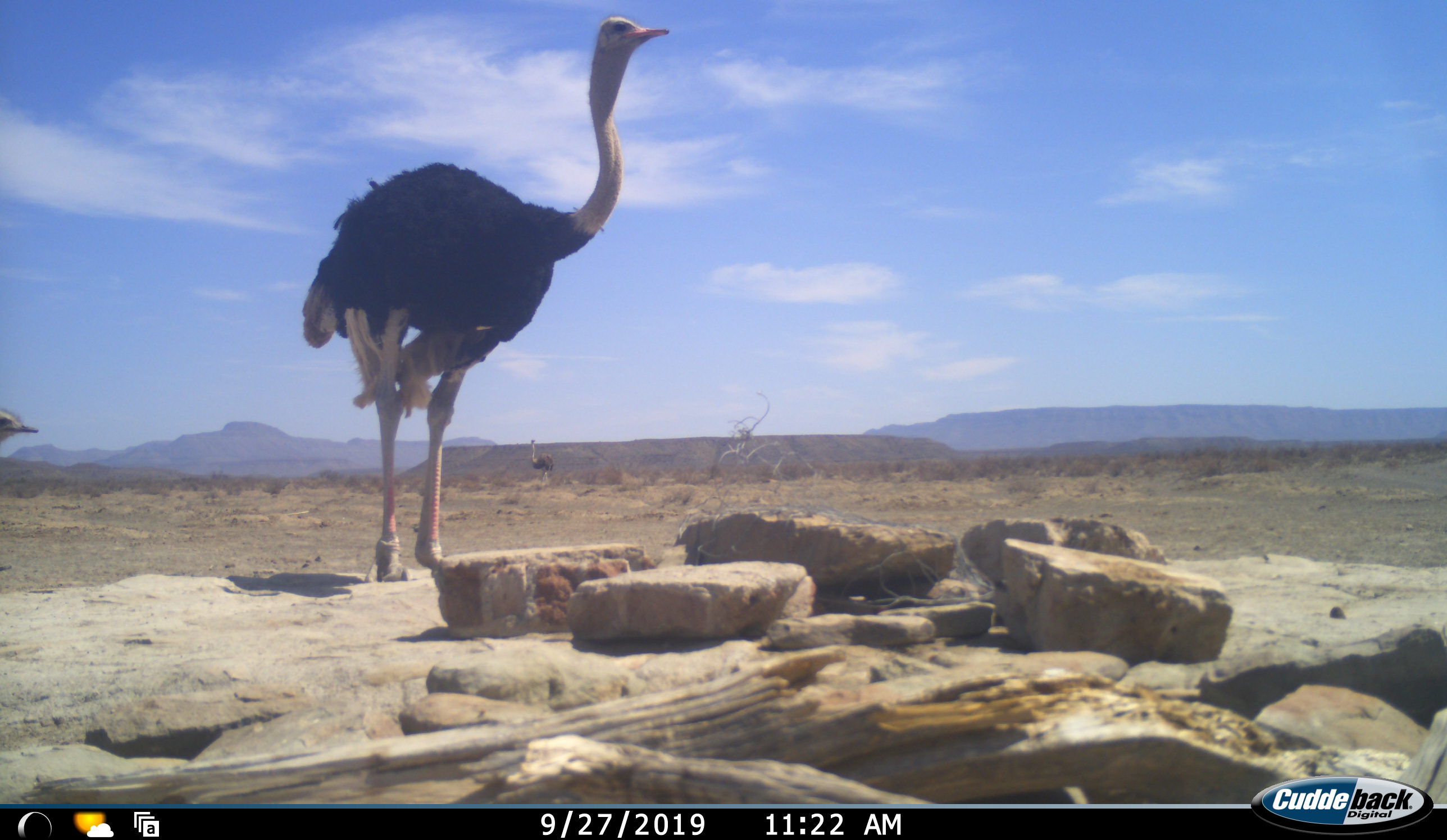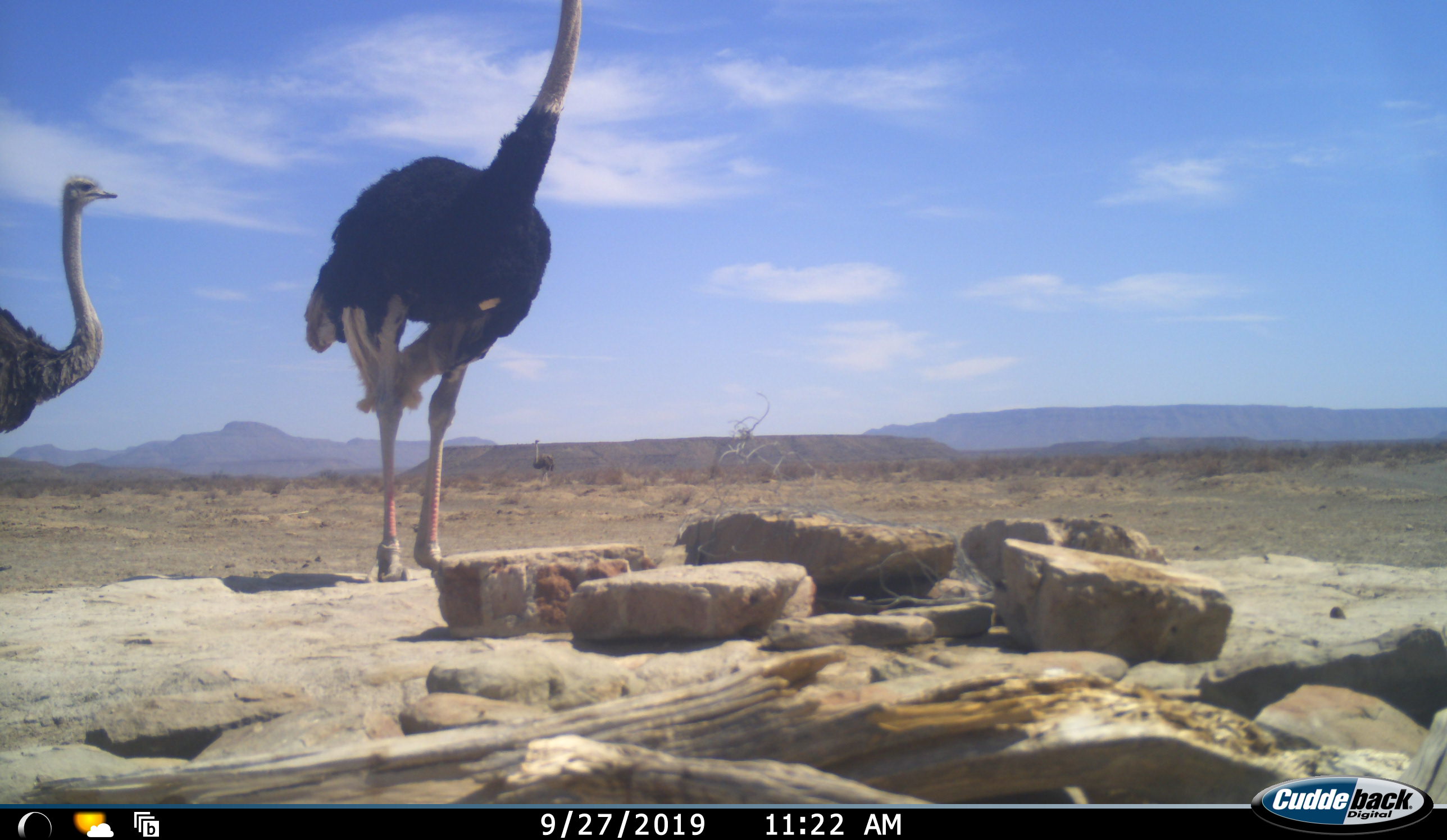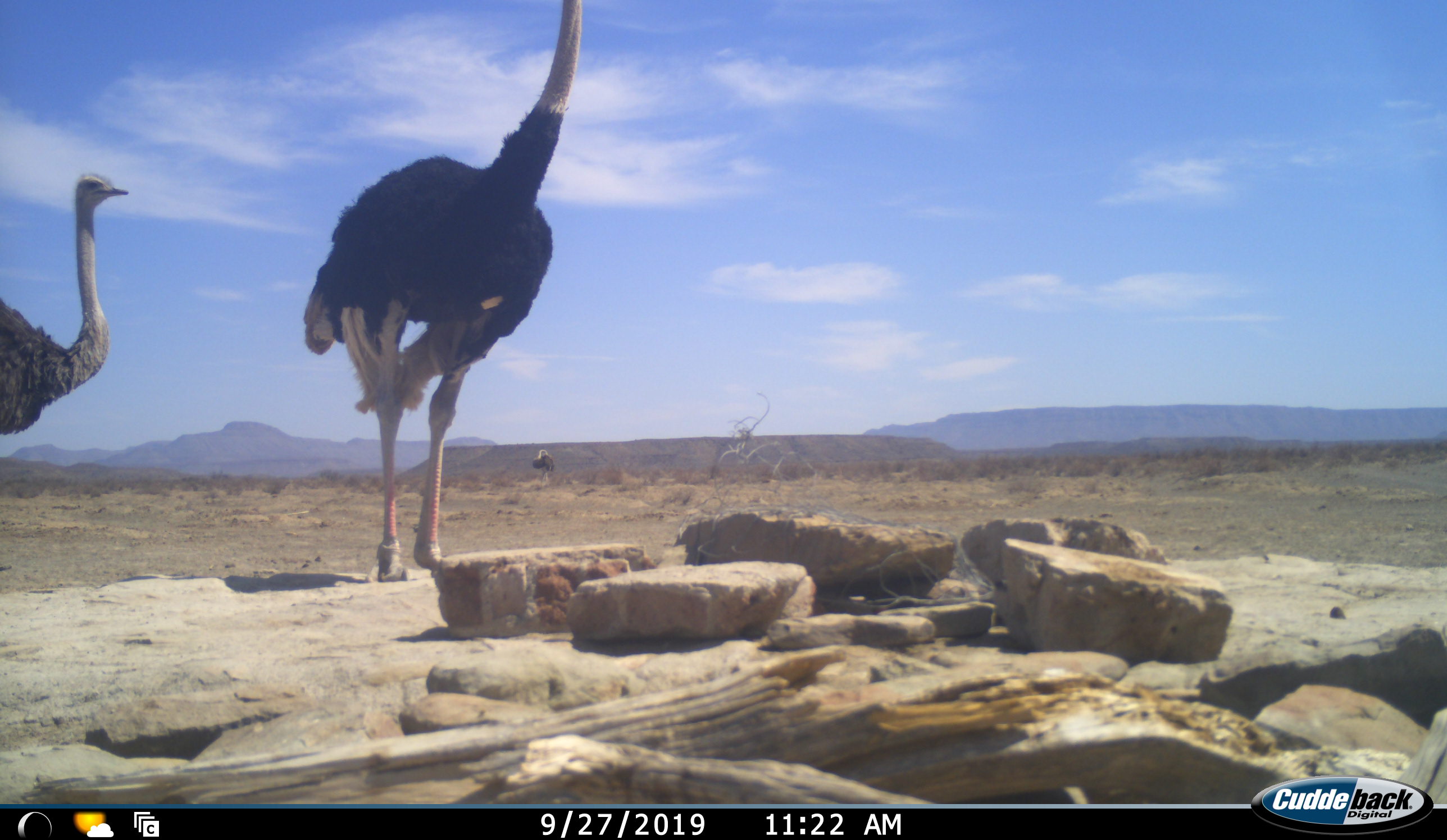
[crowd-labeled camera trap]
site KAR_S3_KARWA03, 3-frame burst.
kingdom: Animalia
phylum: Chordata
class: Aves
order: Struthioniformes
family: Struthionidae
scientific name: Struthionidae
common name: ostrich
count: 3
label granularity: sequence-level